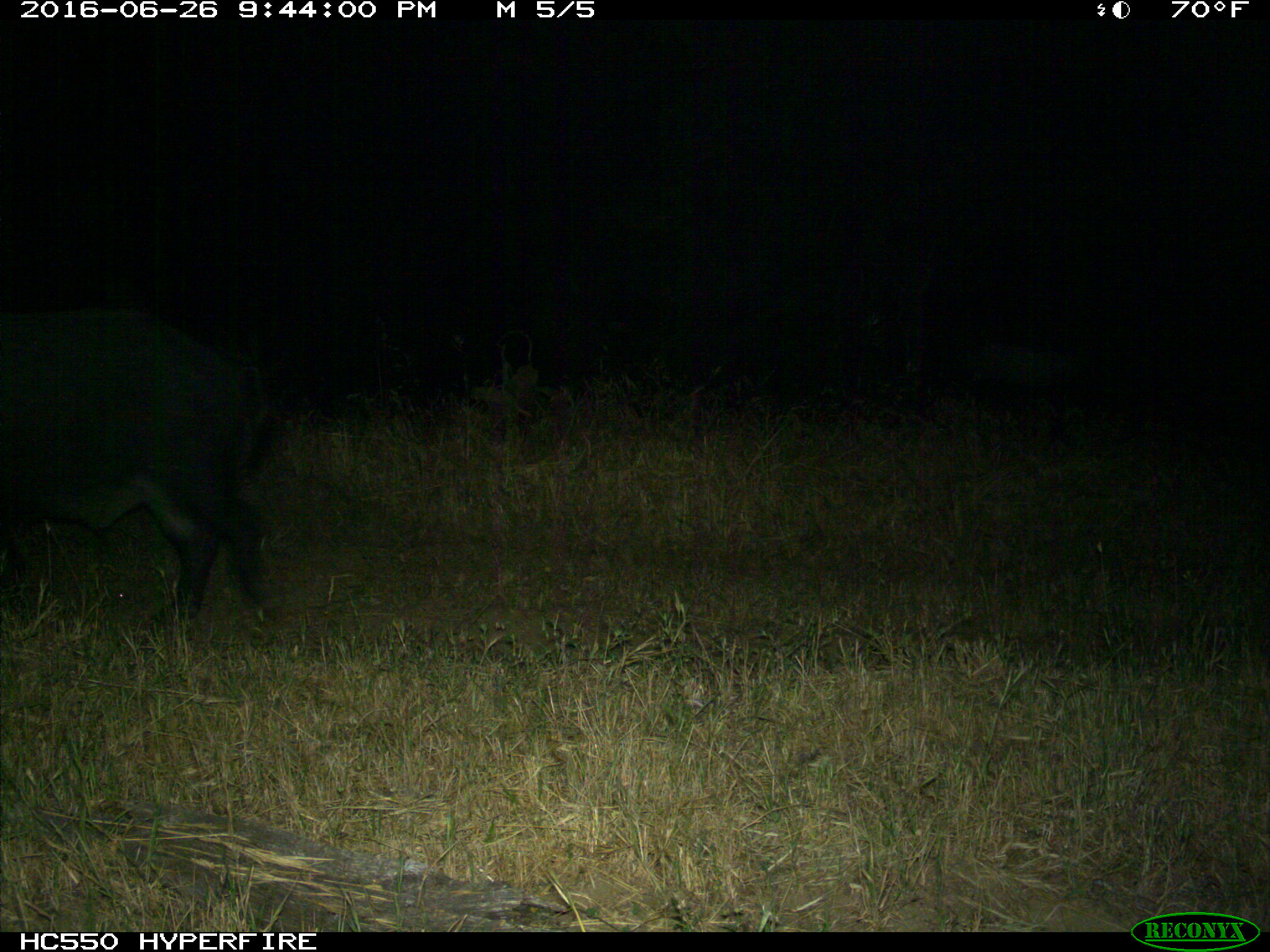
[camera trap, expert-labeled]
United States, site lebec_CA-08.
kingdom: Animalia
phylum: Chordata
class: Mammalia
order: Artiodactyla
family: Suidae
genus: Sus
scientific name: Sus scrofa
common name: wild boar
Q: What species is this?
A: Sus scrofa (wild boar).